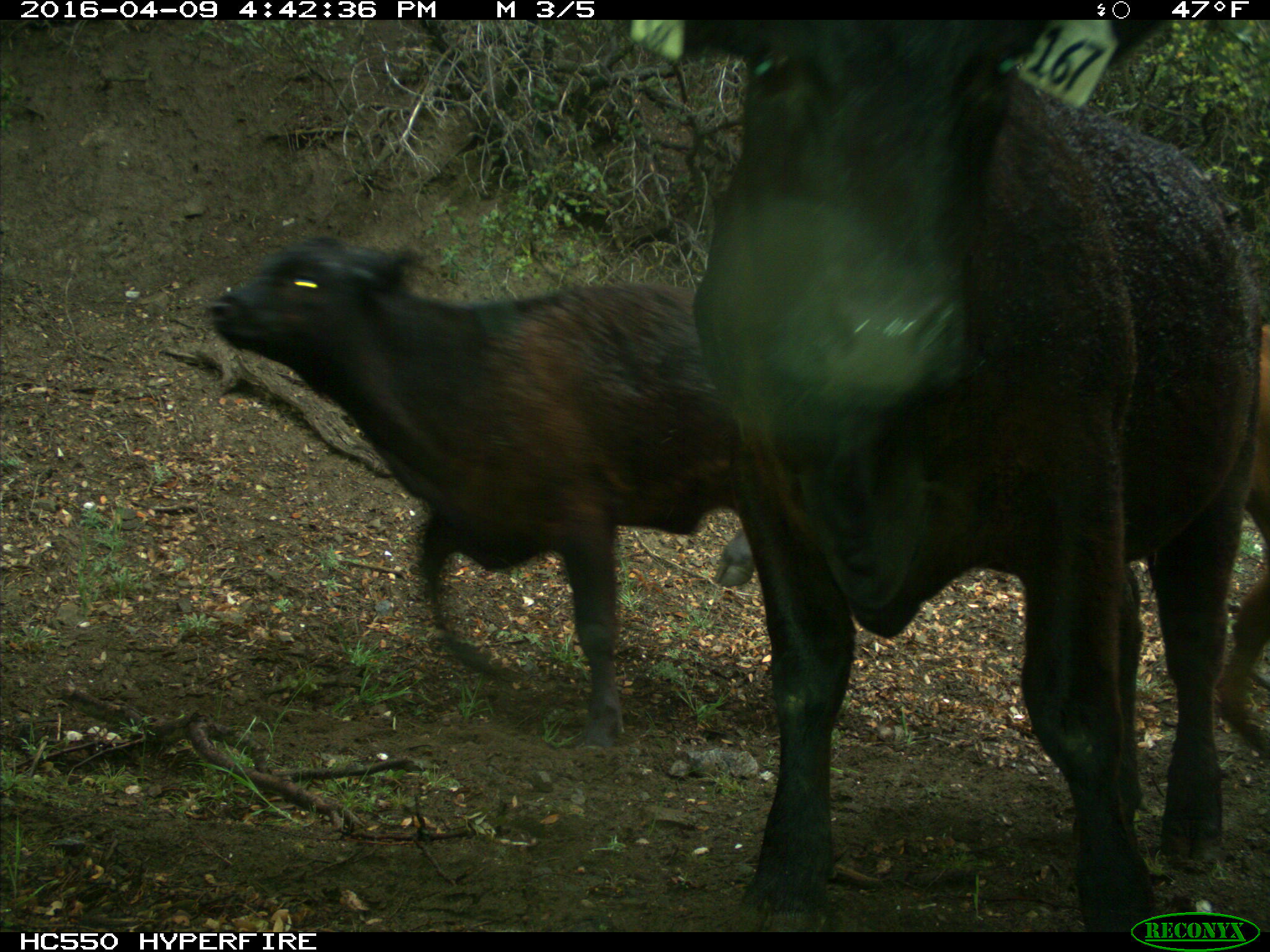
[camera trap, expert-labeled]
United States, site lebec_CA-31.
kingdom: Animalia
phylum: Chordata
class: Mammalia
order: Artiodactyla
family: Bovidae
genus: Bos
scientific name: Bos taurus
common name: domestic cow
Bos taurus (domestic cow).